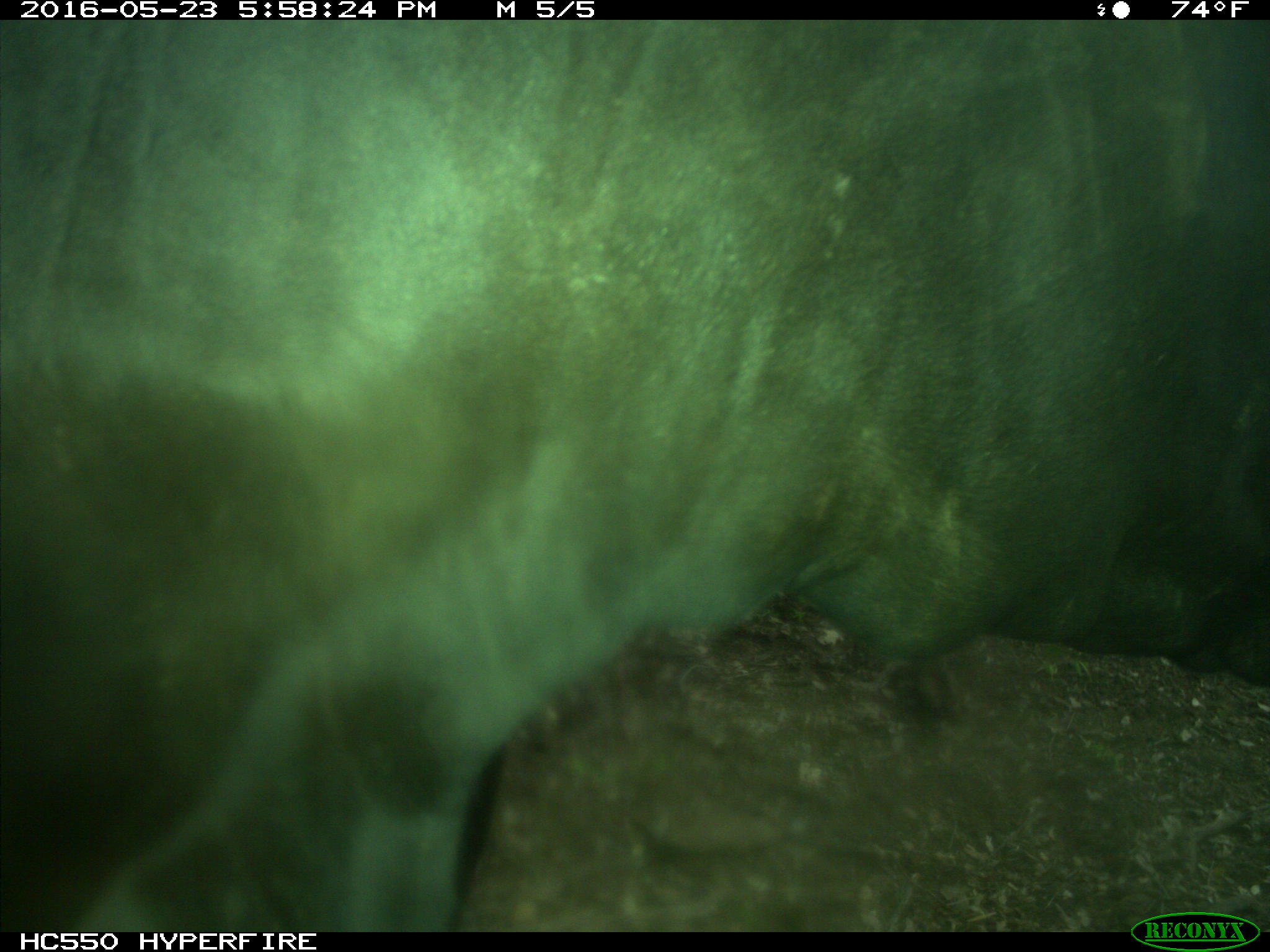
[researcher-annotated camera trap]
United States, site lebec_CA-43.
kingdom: Animalia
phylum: Chordata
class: Mammalia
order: Artiodactyla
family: Bovidae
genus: Bos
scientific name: Bos taurus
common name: domestic cow